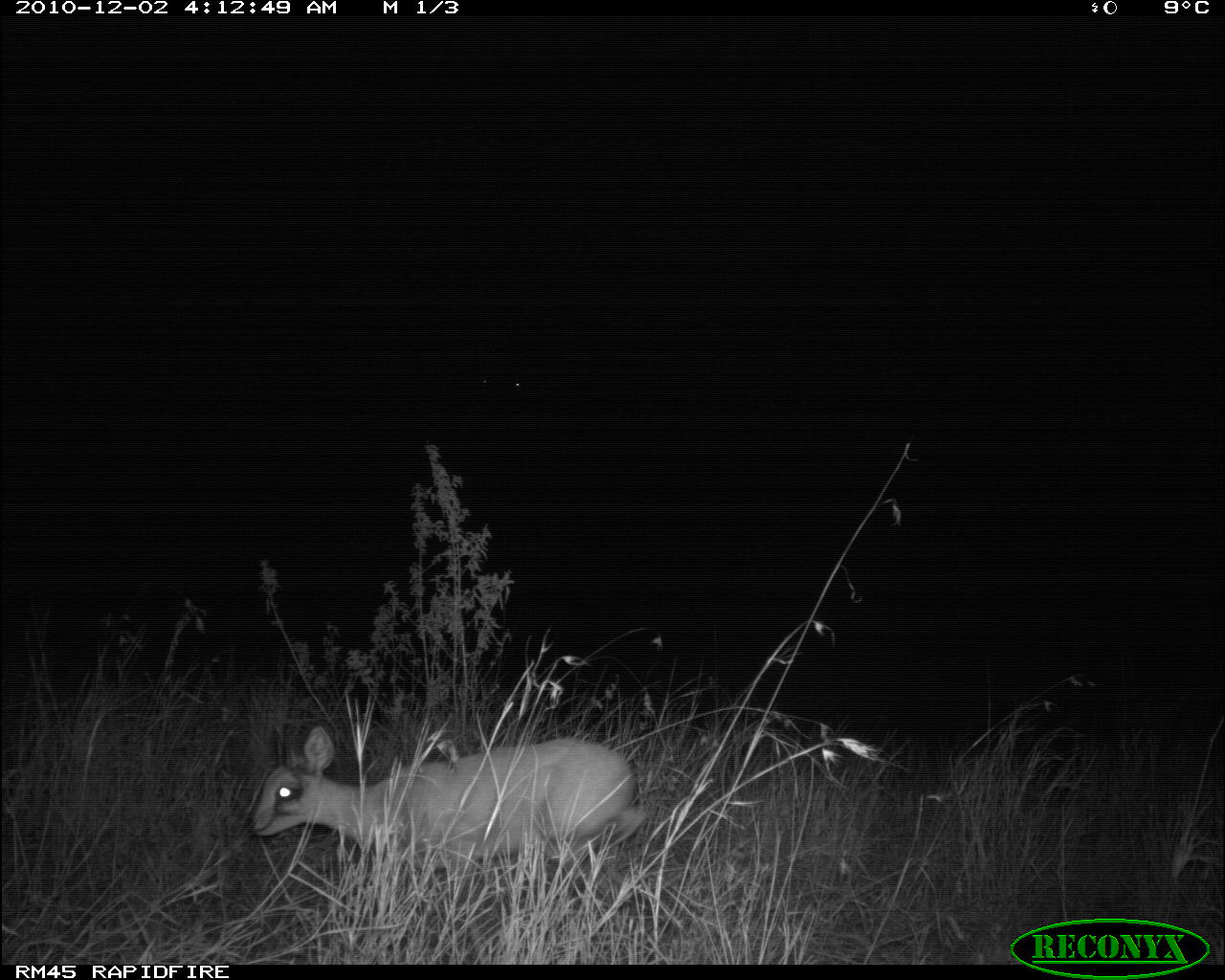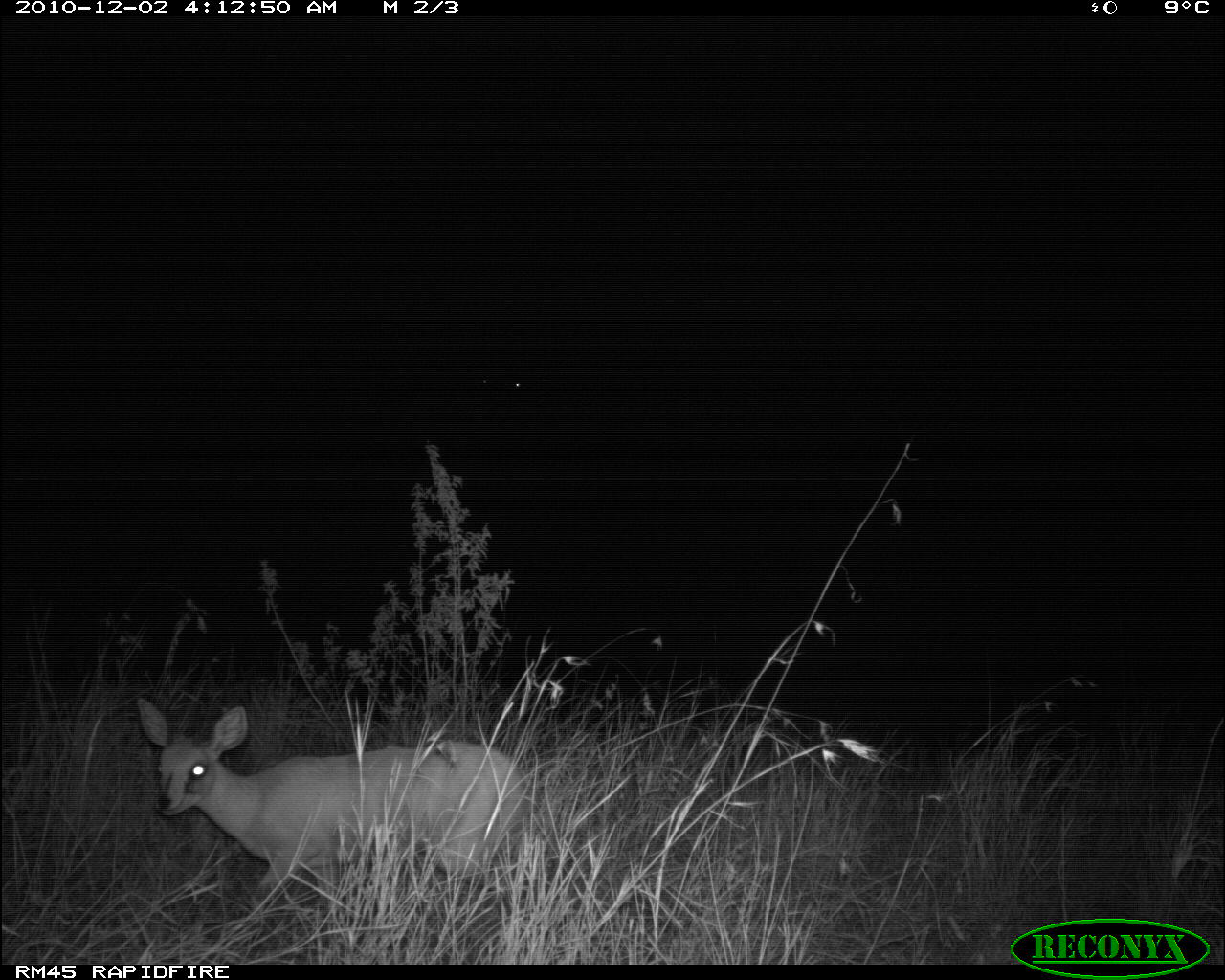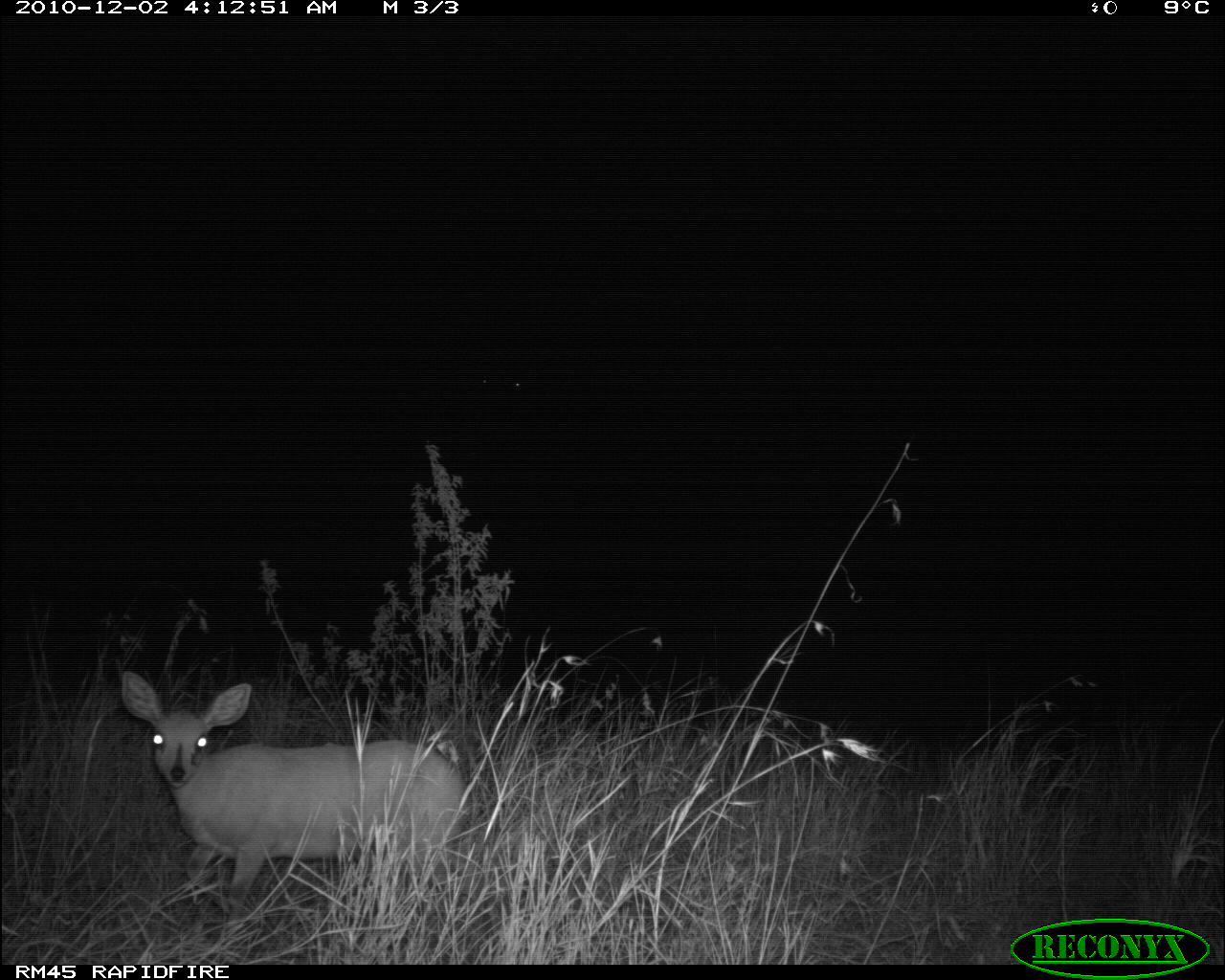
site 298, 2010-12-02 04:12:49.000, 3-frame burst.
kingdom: Animalia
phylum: Chordata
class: Mammalia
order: Artiodactyla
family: Bovidae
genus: Raphicerus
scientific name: Raphicerus campestris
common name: steenbok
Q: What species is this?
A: Raphicerus campestris (steenbok).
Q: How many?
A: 1.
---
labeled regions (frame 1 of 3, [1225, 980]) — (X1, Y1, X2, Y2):
raphicerus campestris: (240, 721, 654, 899)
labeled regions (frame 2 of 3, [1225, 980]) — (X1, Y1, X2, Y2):
raphicerus campestris: (133, 694, 530, 918)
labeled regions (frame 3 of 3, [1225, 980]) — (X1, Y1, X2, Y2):
raphicerus campestris: (113, 667, 474, 937)